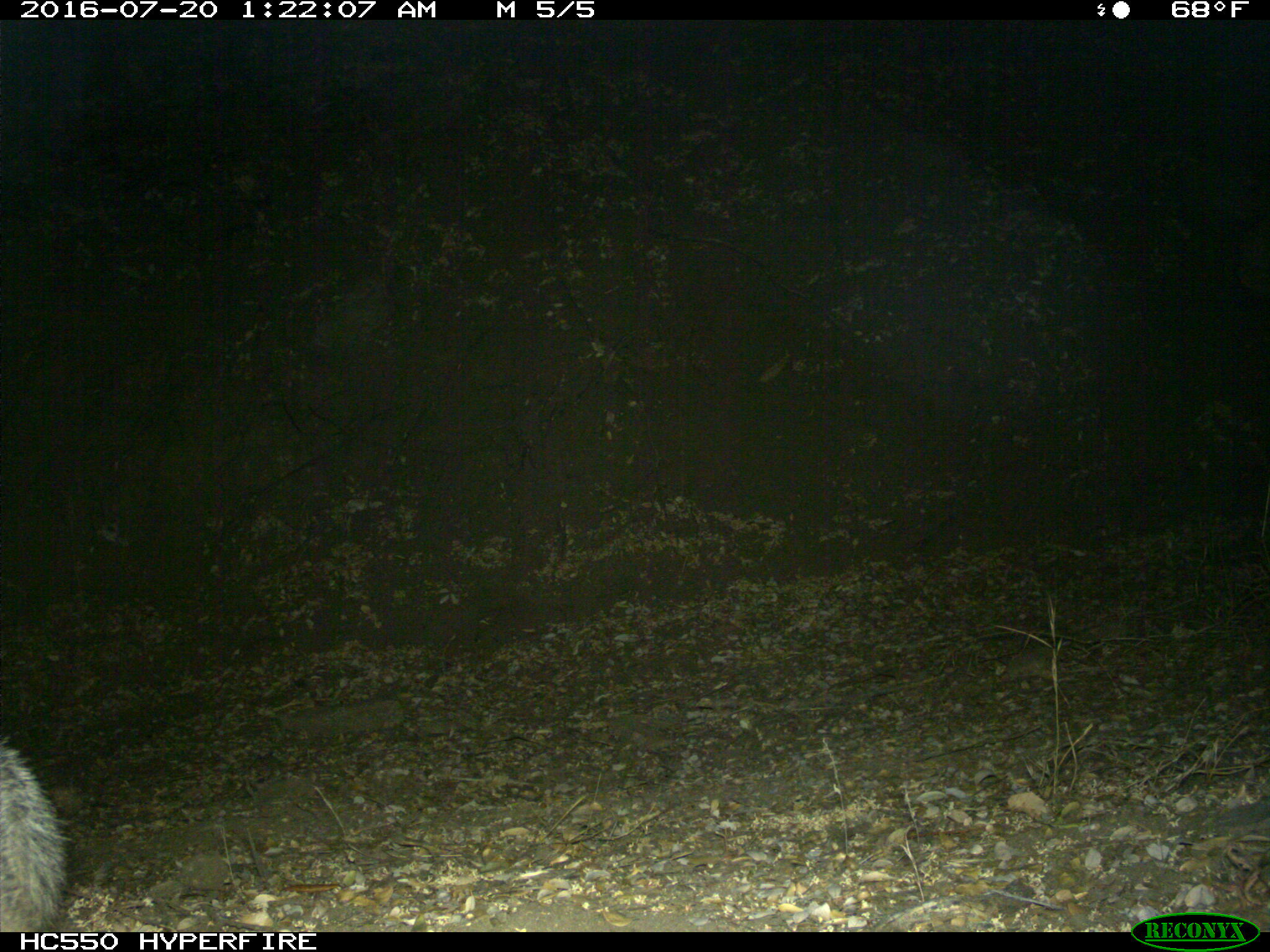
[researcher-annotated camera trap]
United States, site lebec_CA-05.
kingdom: Animalia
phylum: Chordata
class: Mammalia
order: Carnivora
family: Canidae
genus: Urocyon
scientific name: Urocyon cinereoargenteus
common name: gray fox